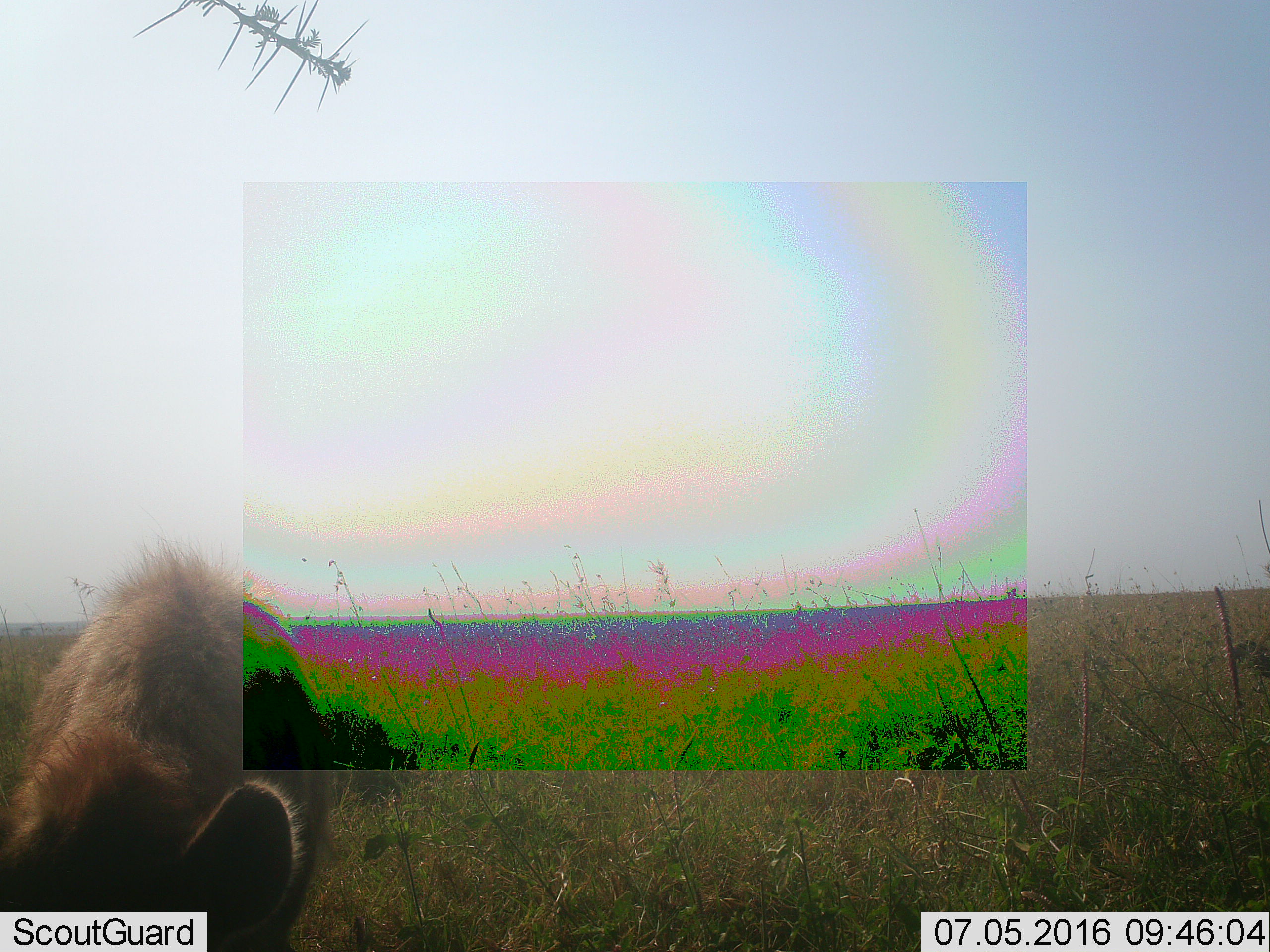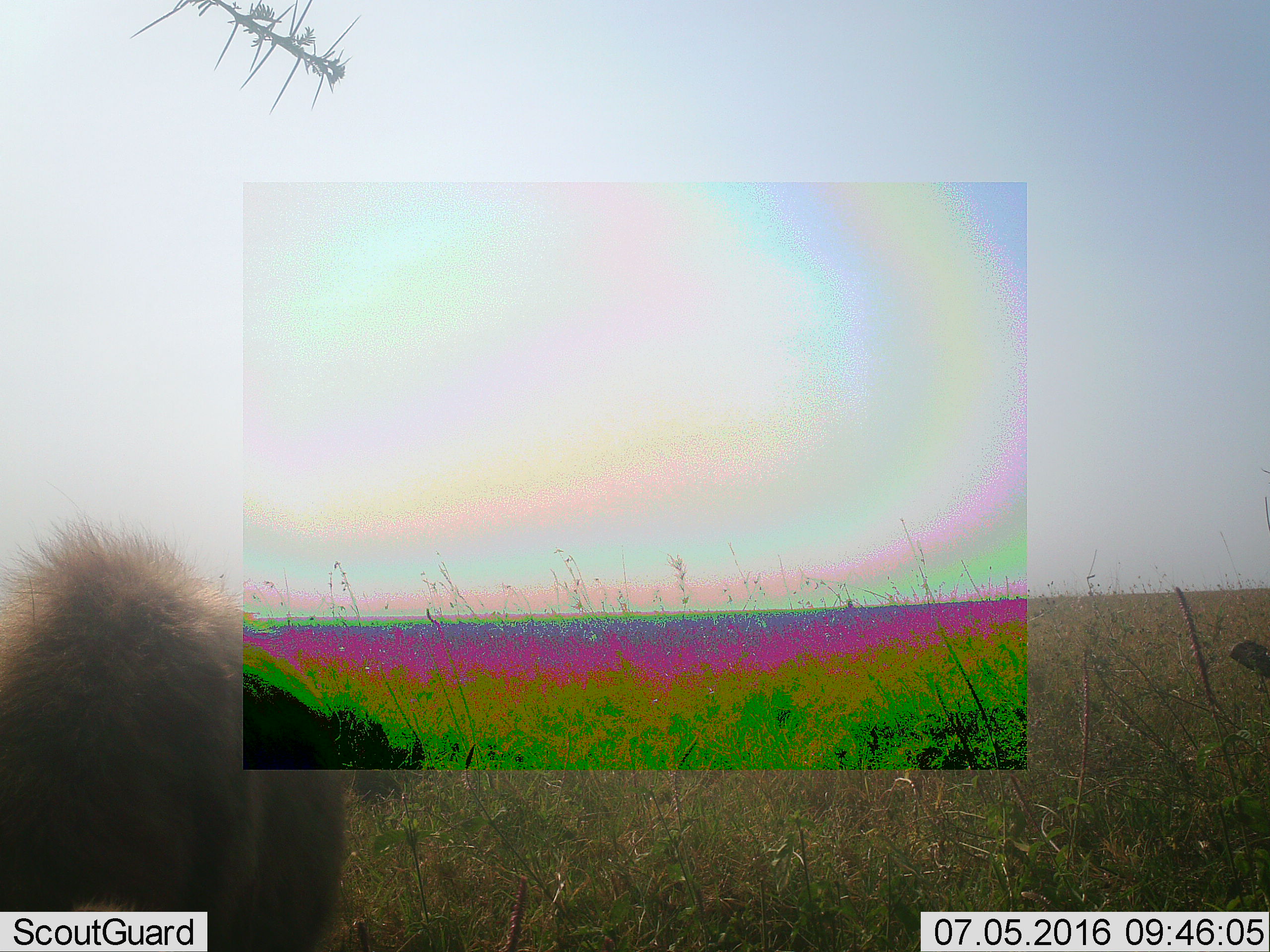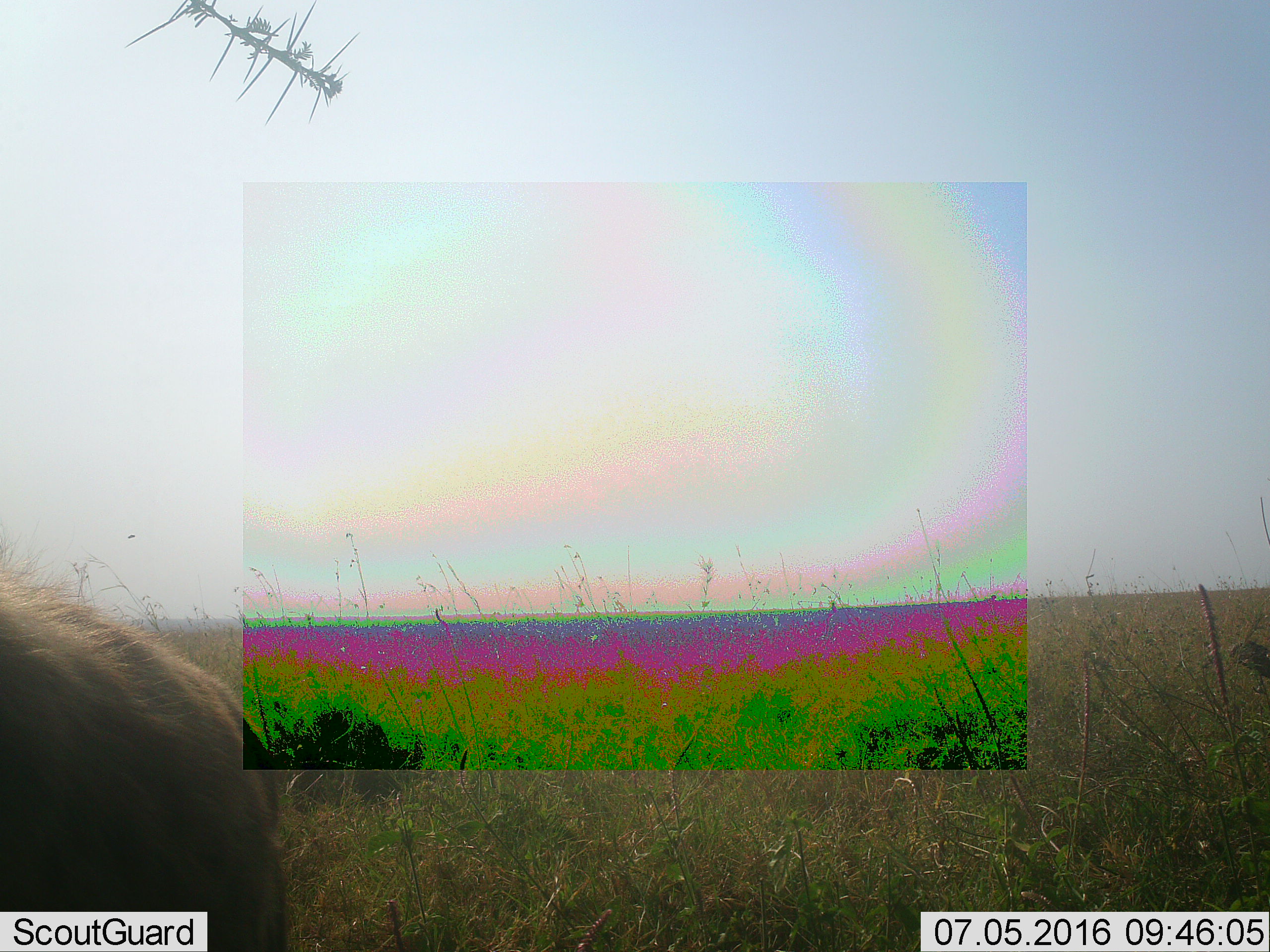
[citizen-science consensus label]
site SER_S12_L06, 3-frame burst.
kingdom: Animalia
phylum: Chordata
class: Mammalia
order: Carnivora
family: Hyaenidae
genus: Crocuta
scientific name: Crocuta crocuta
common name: spotted hyena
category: hyenaspotted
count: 1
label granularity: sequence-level